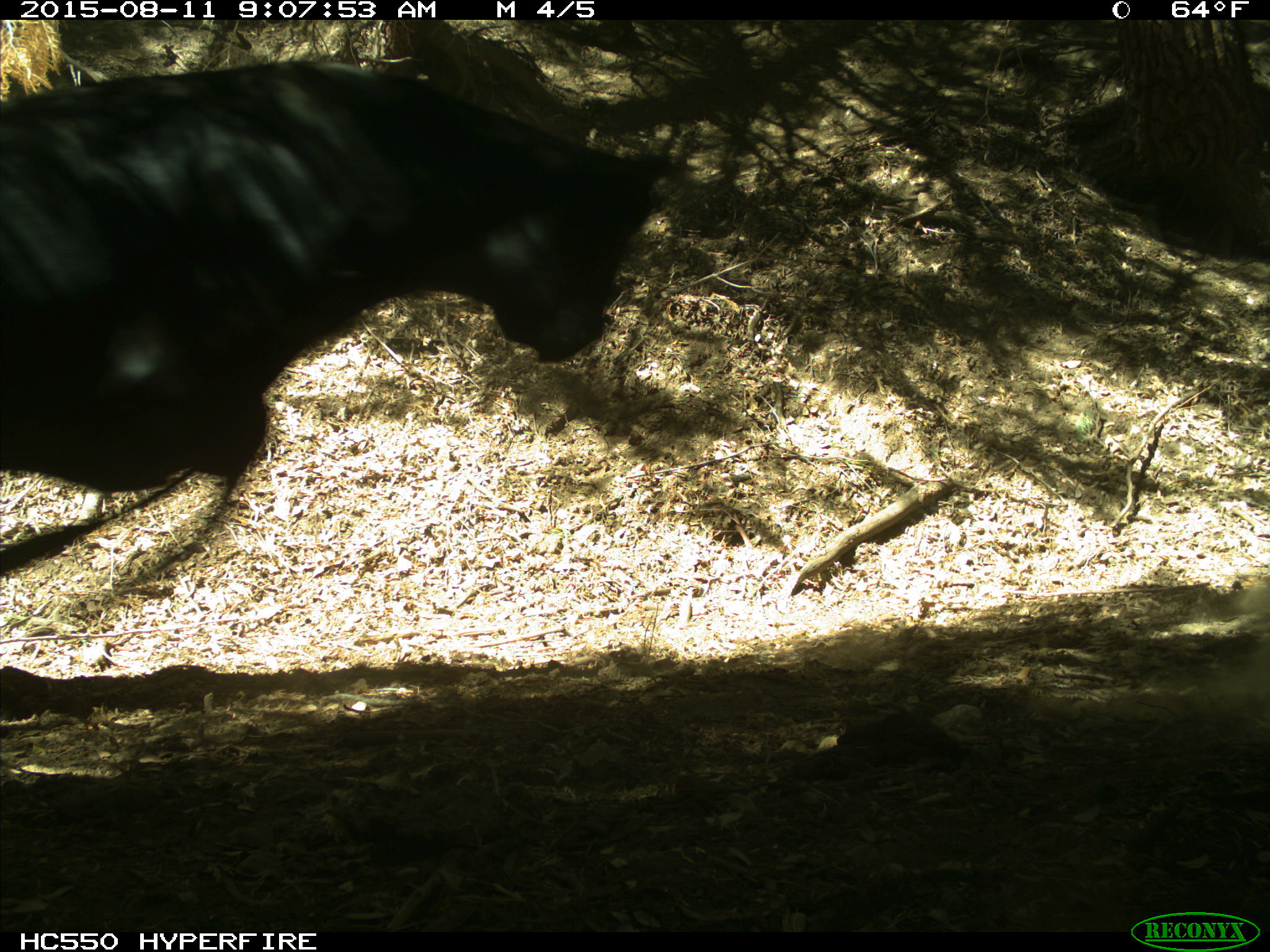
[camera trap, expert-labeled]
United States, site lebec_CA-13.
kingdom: Animalia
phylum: Chordata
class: Mammalia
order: Artiodactyla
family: Bovidae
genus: Bos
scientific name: Bos taurus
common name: domestic cow